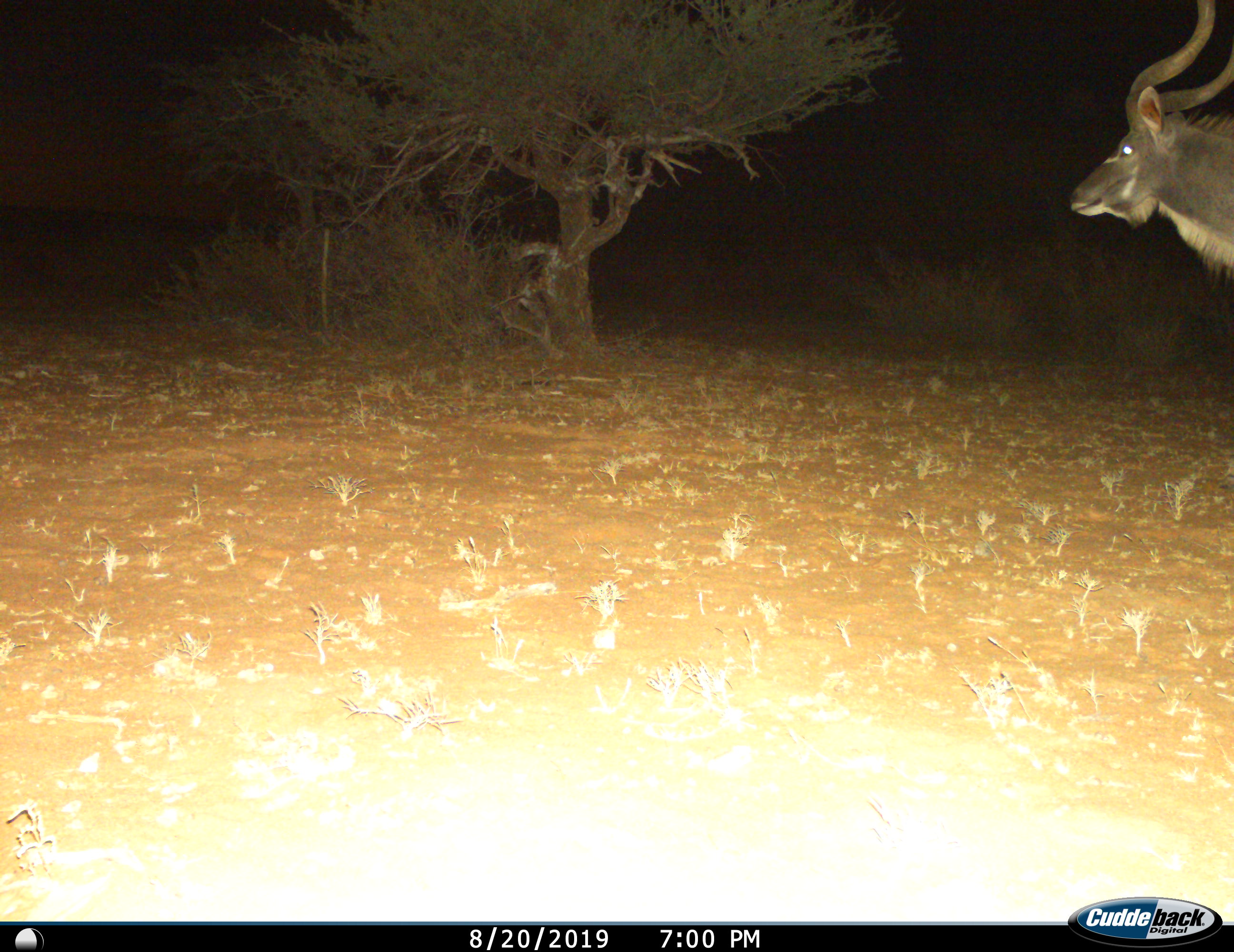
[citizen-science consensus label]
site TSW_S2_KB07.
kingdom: Animalia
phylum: Chordata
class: Mammalia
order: Artiodactyla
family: Bovidae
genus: Tragelaphus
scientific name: Tragelaphus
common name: kudu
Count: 1.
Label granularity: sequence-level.